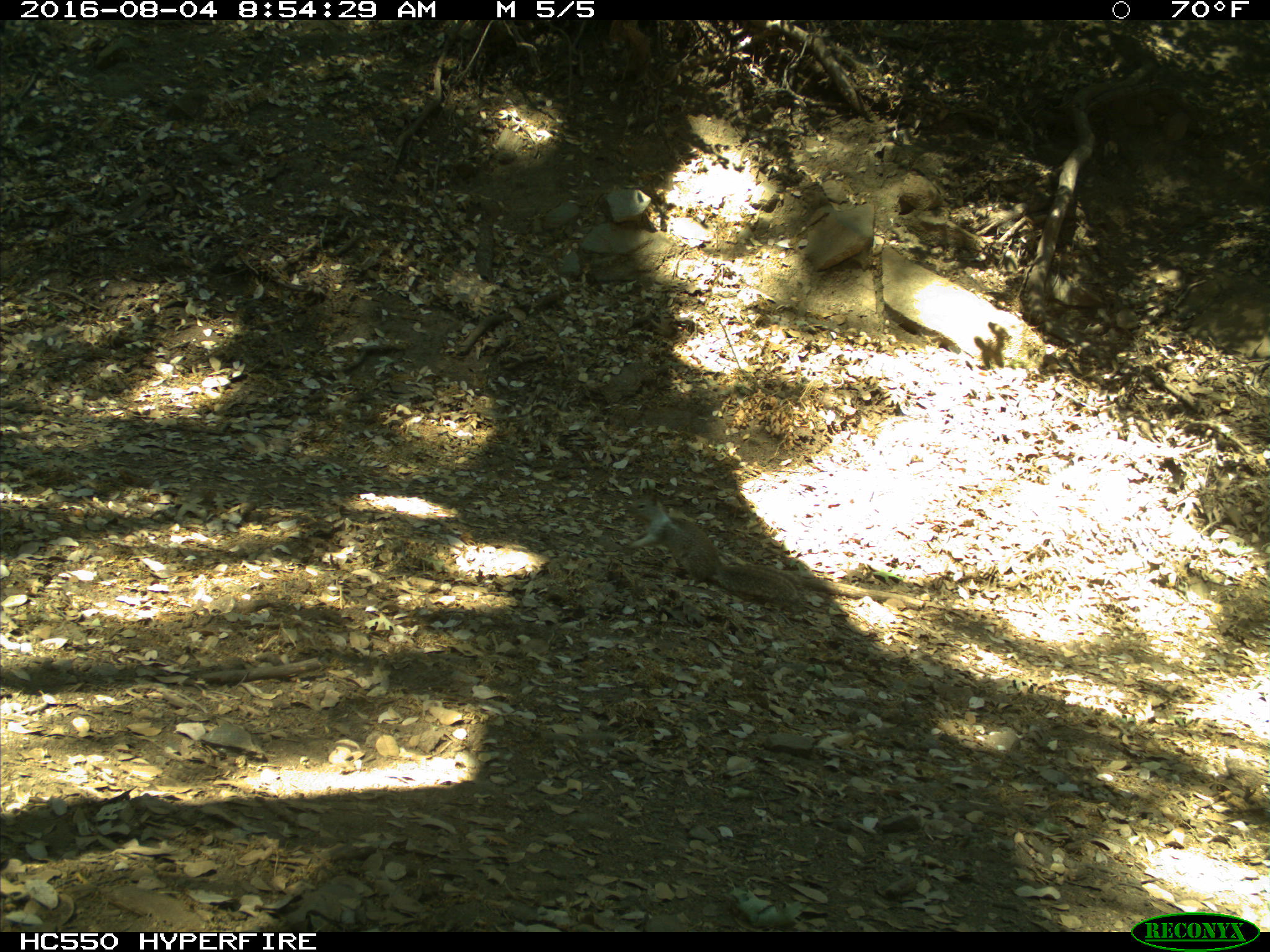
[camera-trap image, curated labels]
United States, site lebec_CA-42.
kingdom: Animalia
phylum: Chordata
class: Mammalia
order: Rodentia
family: Sciuridae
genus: Otospermophilus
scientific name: Otospermophilus beecheyi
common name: california ground squirrel